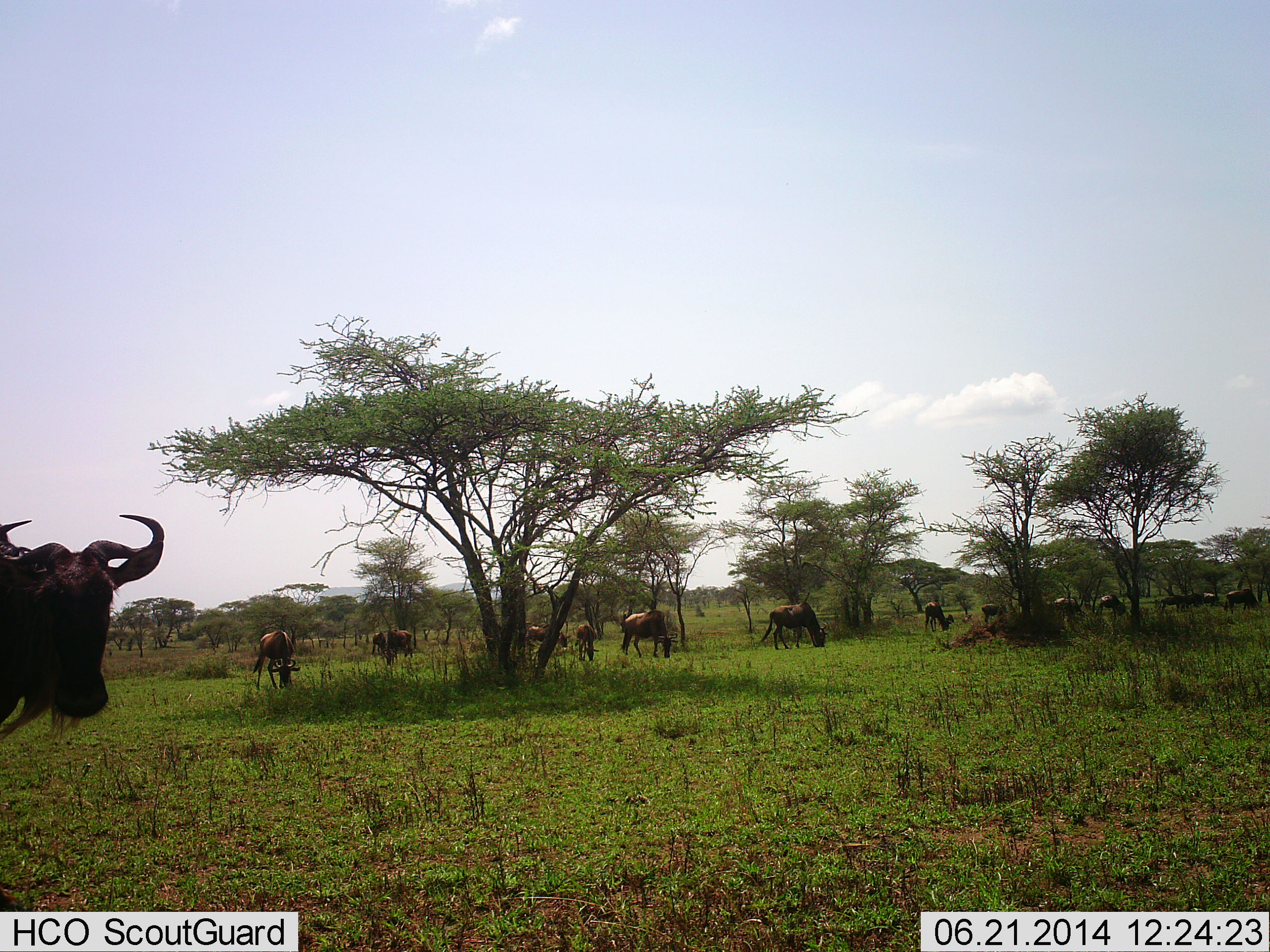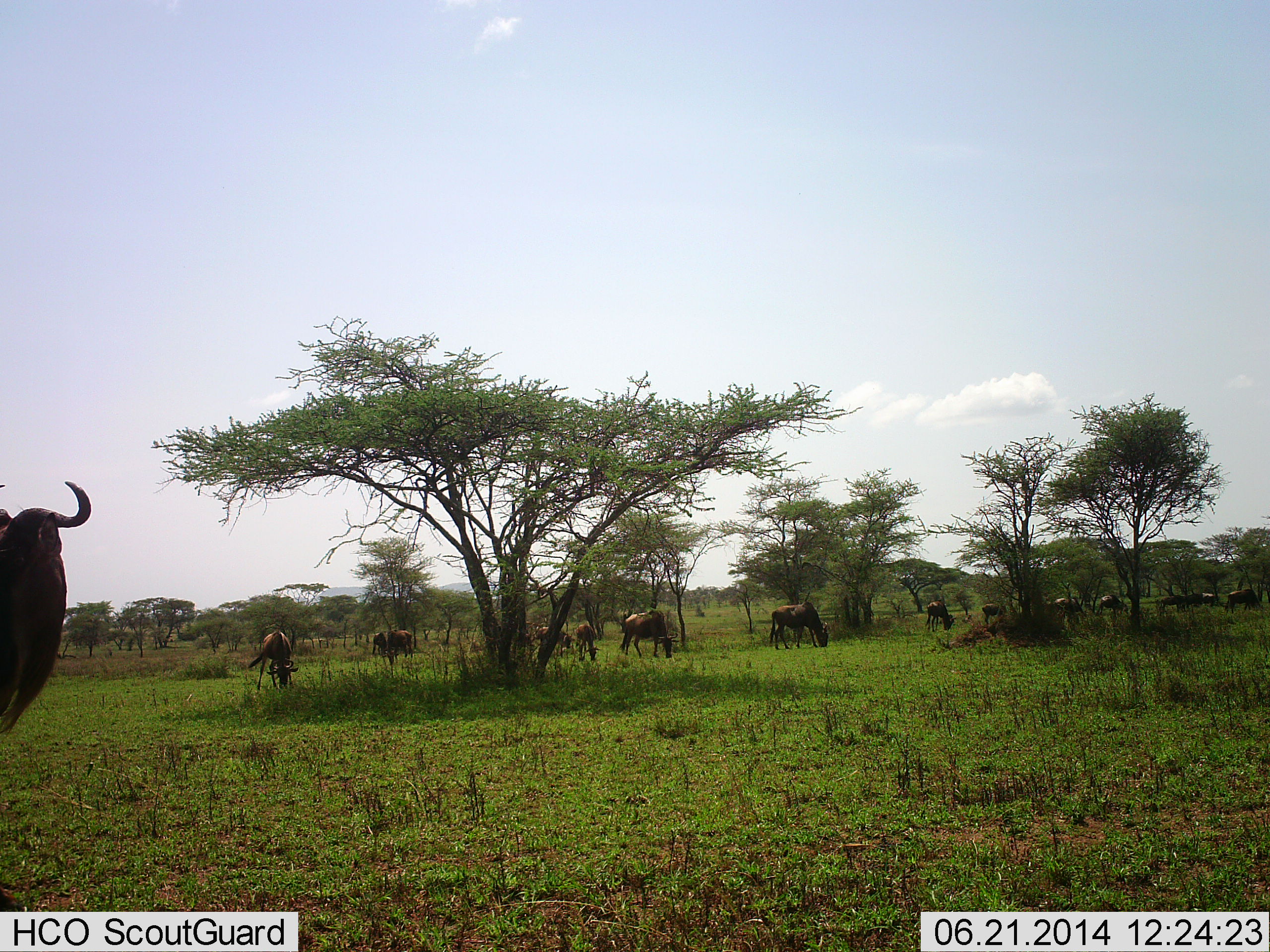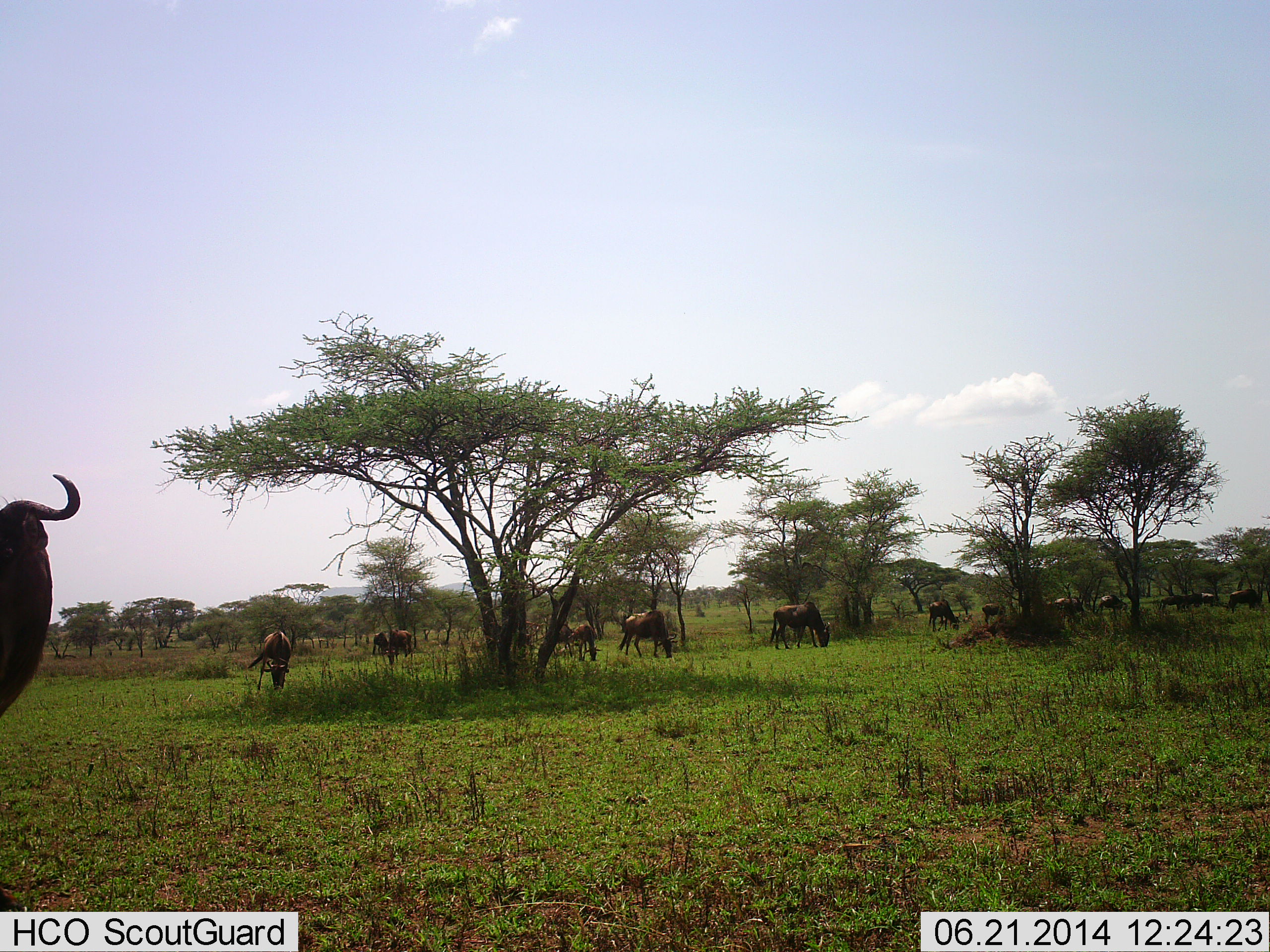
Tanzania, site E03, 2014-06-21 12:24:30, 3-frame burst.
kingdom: Animalia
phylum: Chordata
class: Mammalia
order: Artiodactyla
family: Bovidae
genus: Connochaetes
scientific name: Connochaetes taurinus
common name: blue wildebeest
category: wildebeest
Wildebeest (blue wildebeest) (Connochaetes taurinus), count 11-50. Behavior (volunteer vote fractions): standing 60%, resting 0%, moving 30%, interacting 0%. Young present (vote fraction): 0%. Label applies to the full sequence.